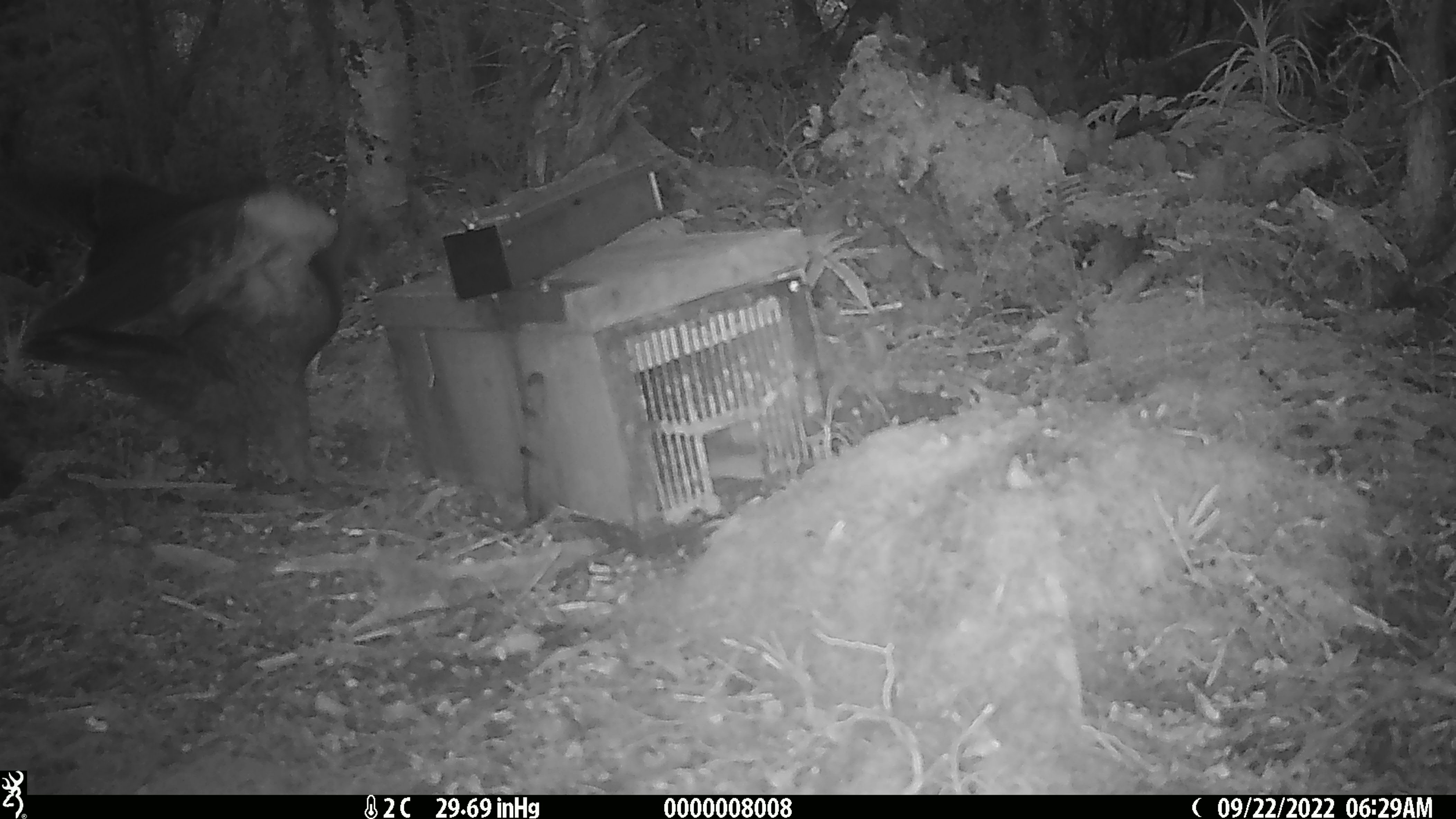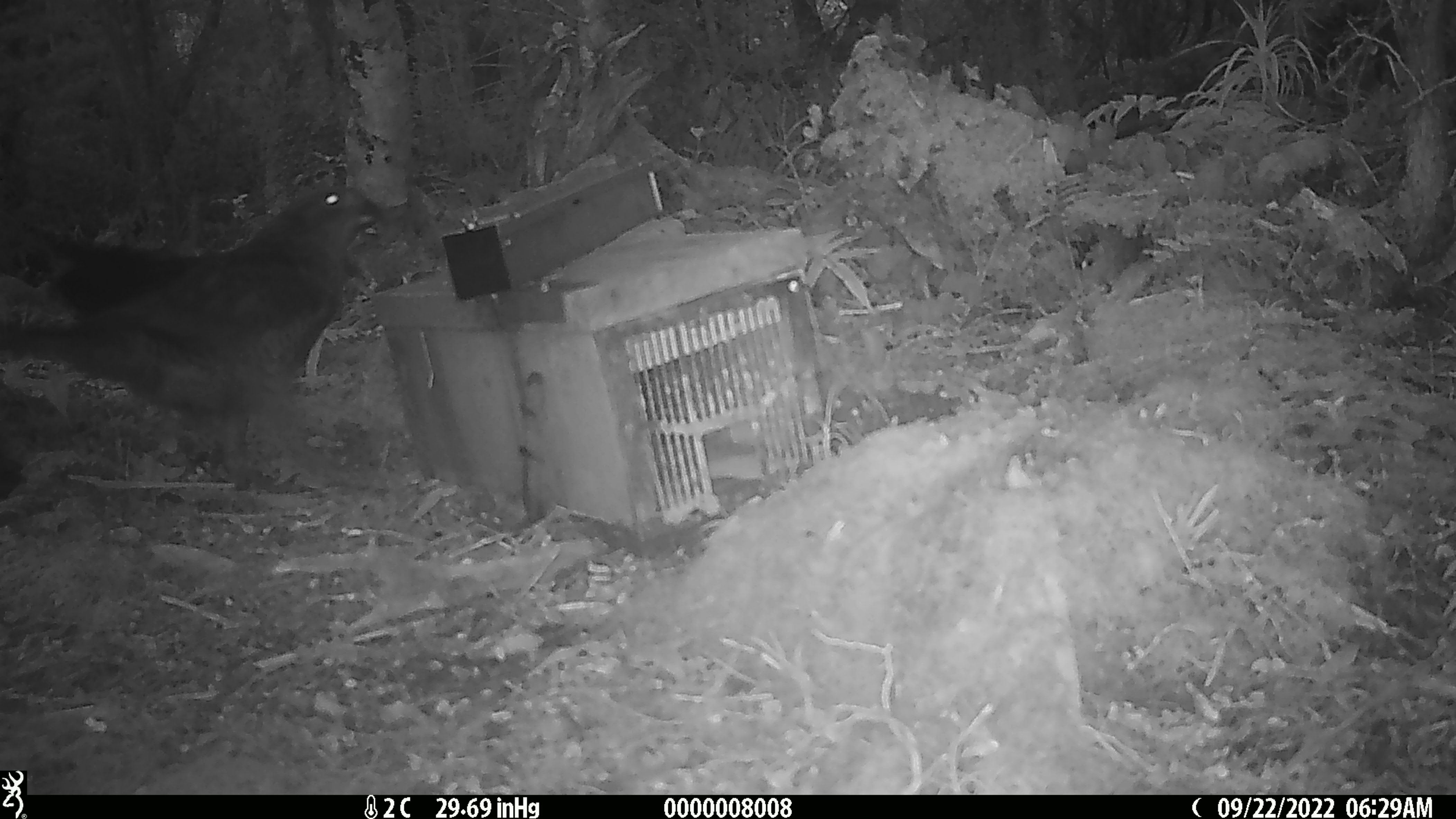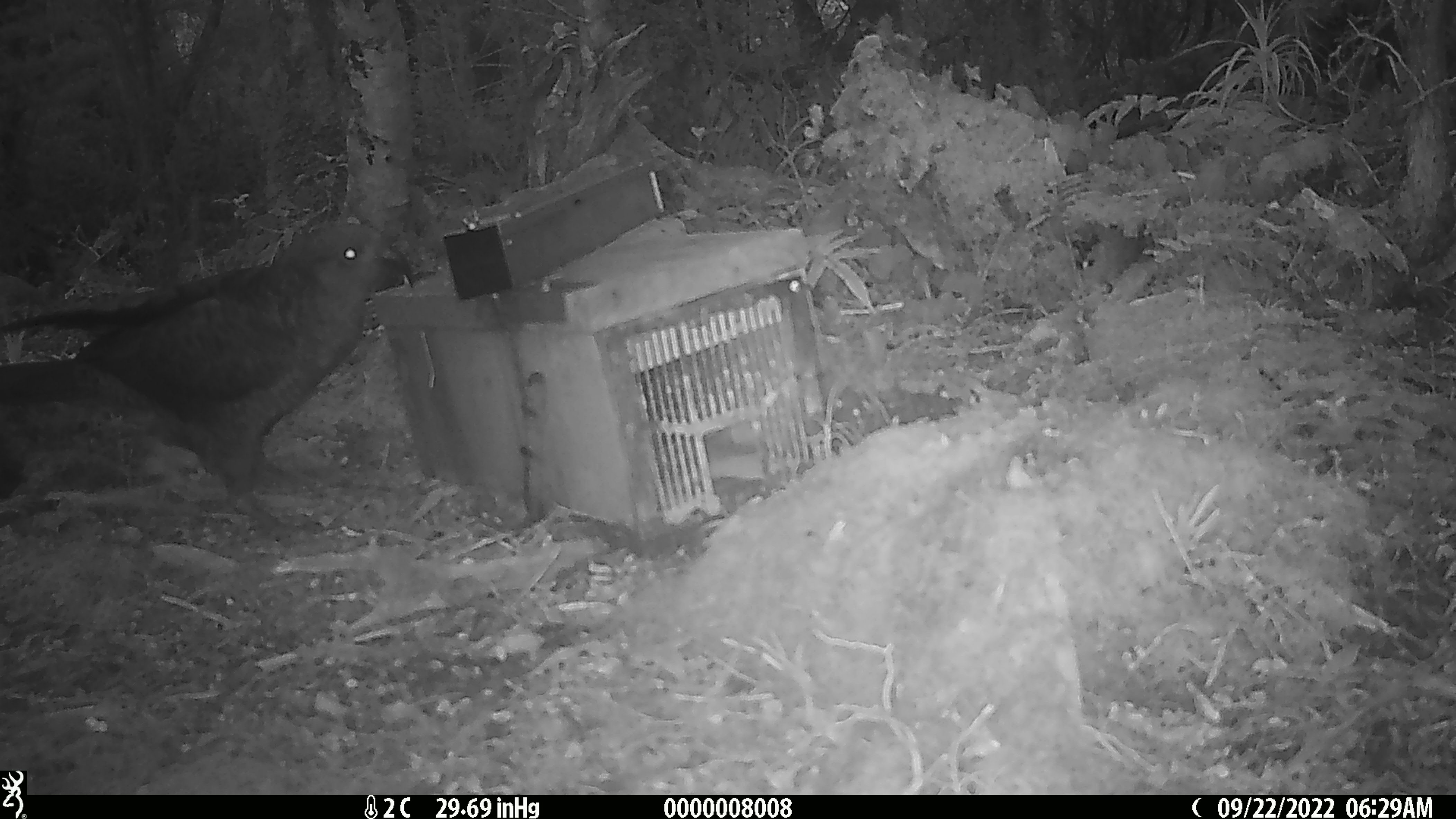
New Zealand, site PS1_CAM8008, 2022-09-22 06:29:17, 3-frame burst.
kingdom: Animalia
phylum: Chordata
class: Aves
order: Psittaciformes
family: Strigopidae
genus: Nestor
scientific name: Nestor notabilis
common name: kea